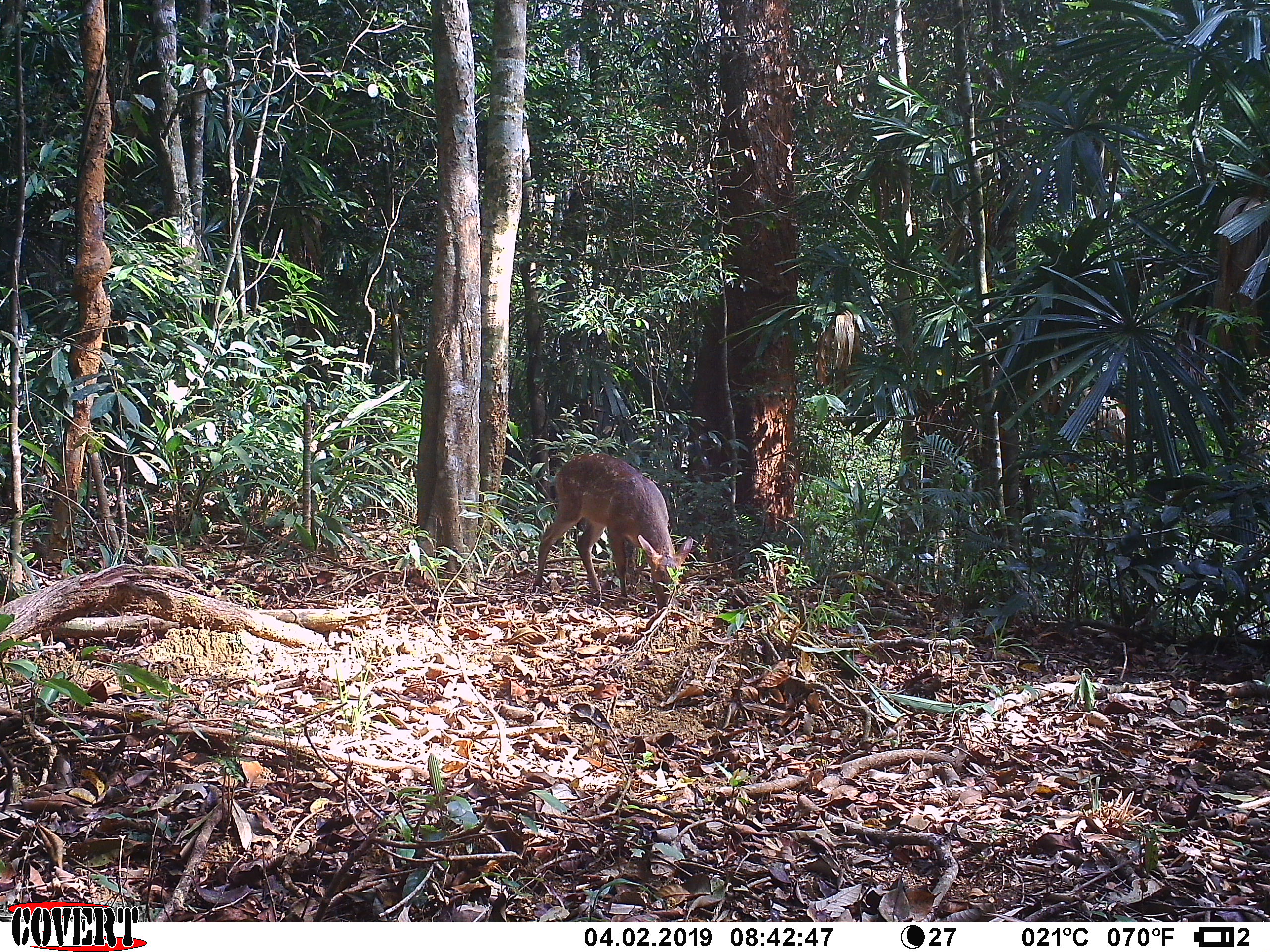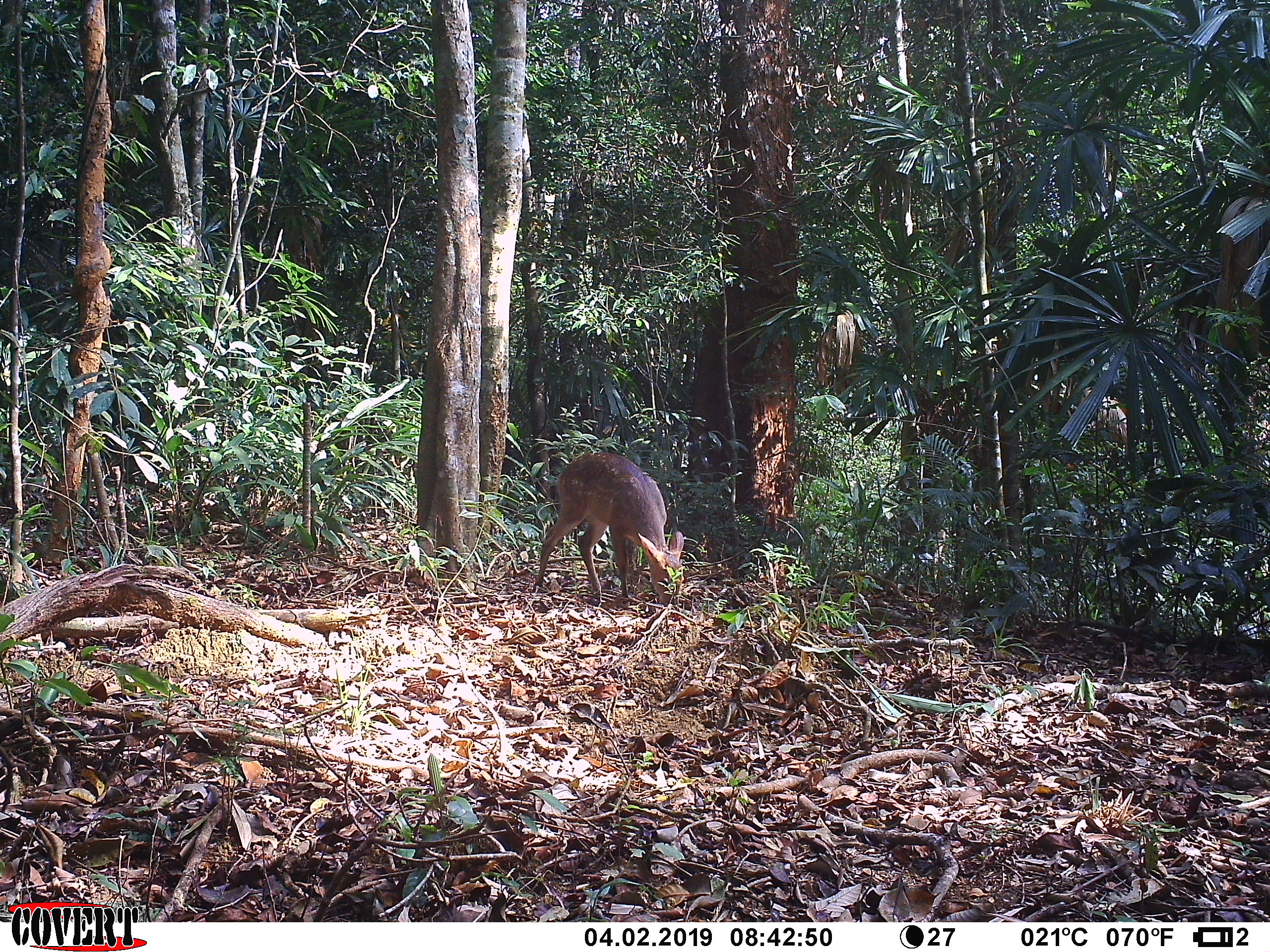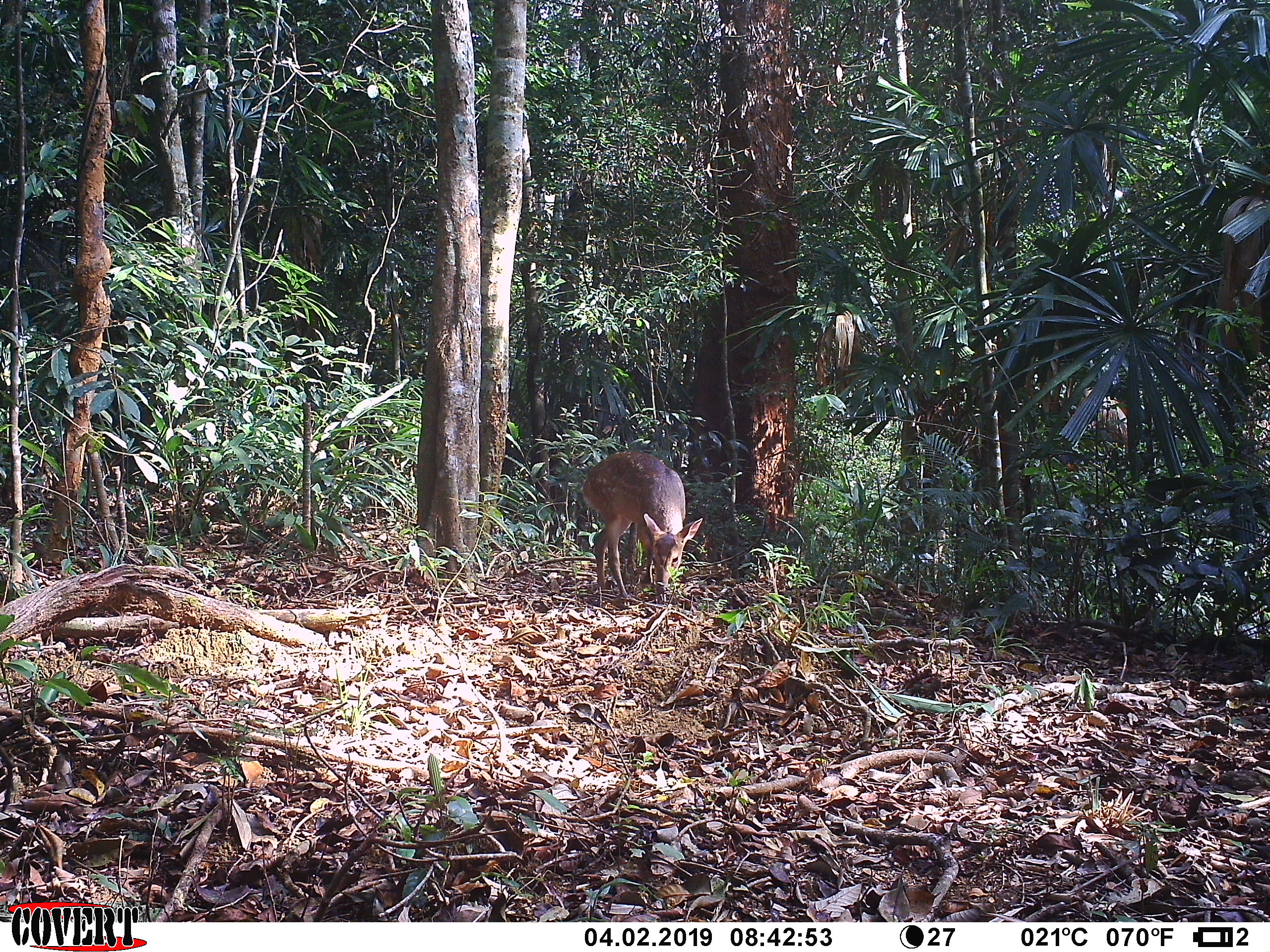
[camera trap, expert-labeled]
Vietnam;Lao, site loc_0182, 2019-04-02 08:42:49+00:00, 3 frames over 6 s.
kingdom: Animalia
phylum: Chordata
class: Mammalia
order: Artiodactyla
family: Cervidae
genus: Muntiacus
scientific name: Muntiacus vuquangensis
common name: large-antlered muntjac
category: large antlered muntjac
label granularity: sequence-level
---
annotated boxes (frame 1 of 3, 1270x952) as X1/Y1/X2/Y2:
large antlered muntjac: 531/453/693/612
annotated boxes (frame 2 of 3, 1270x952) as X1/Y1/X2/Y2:
large antlered muntjac: 535/452/685/606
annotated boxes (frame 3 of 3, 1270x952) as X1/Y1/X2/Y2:
large antlered muntjac: 583/451/703/599